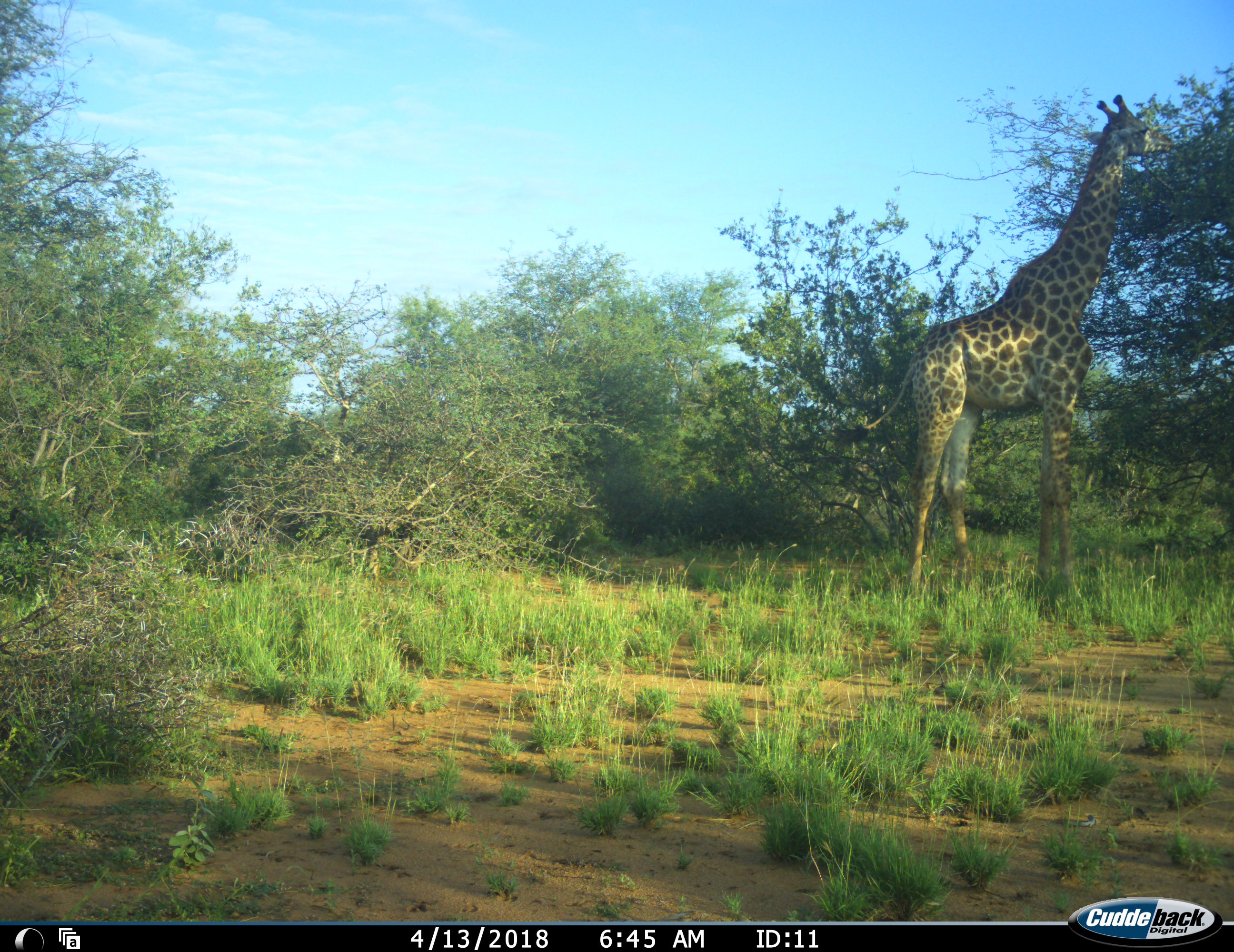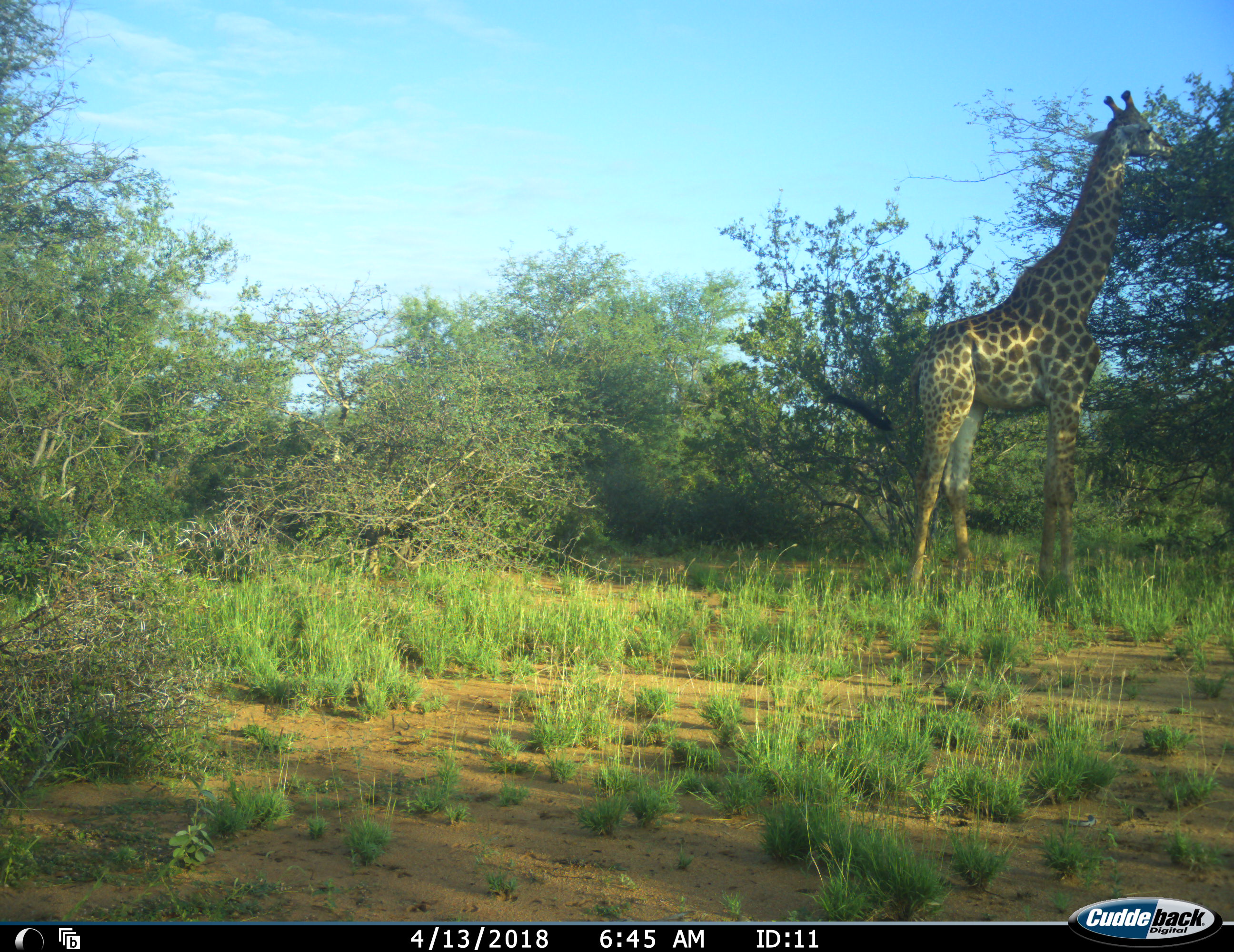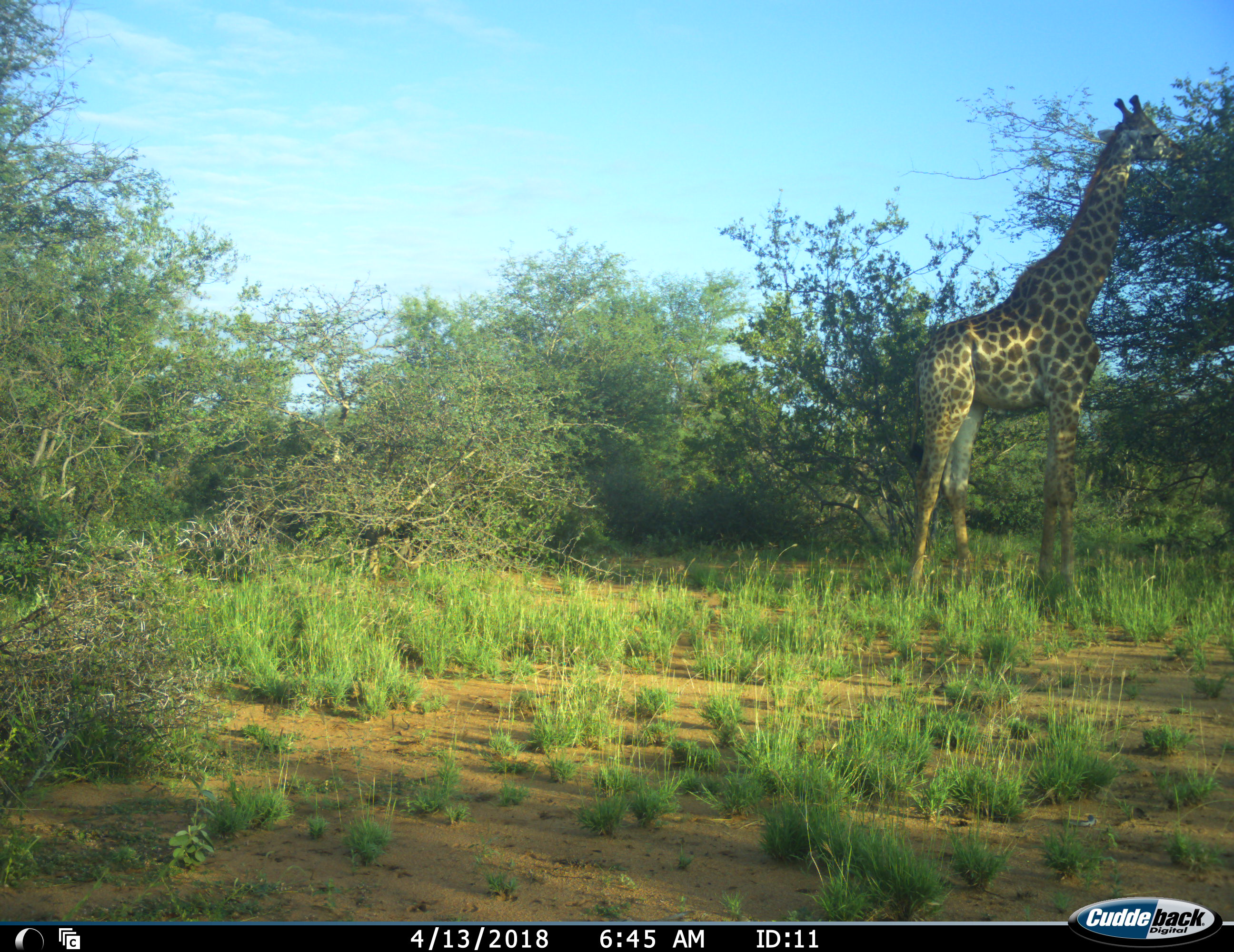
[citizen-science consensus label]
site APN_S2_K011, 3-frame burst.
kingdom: Animalia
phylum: Chordata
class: Mammalia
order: Artiodactyla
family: Giraffidae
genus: Giraffa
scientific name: Giraffa camelopardalis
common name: giraffe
Giraffe (Giraffa camelopardalis), count 1. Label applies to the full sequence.